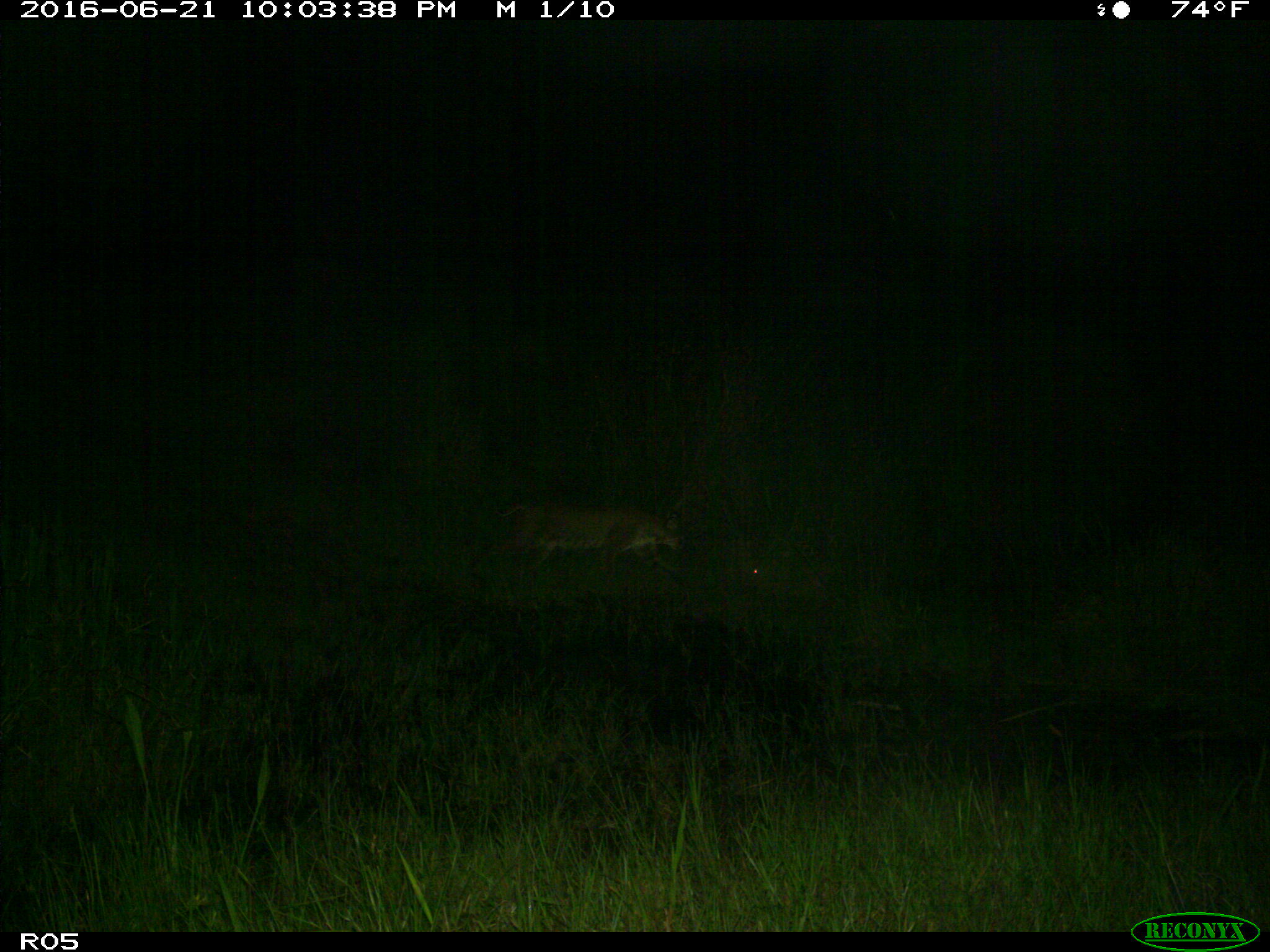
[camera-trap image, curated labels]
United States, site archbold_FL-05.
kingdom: Animalia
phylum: Chordata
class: Mammalia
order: Carnivora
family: Felidae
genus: Lynx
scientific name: Lynx rufus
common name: bobcat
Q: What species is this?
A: Lynx rufus (bobcat).